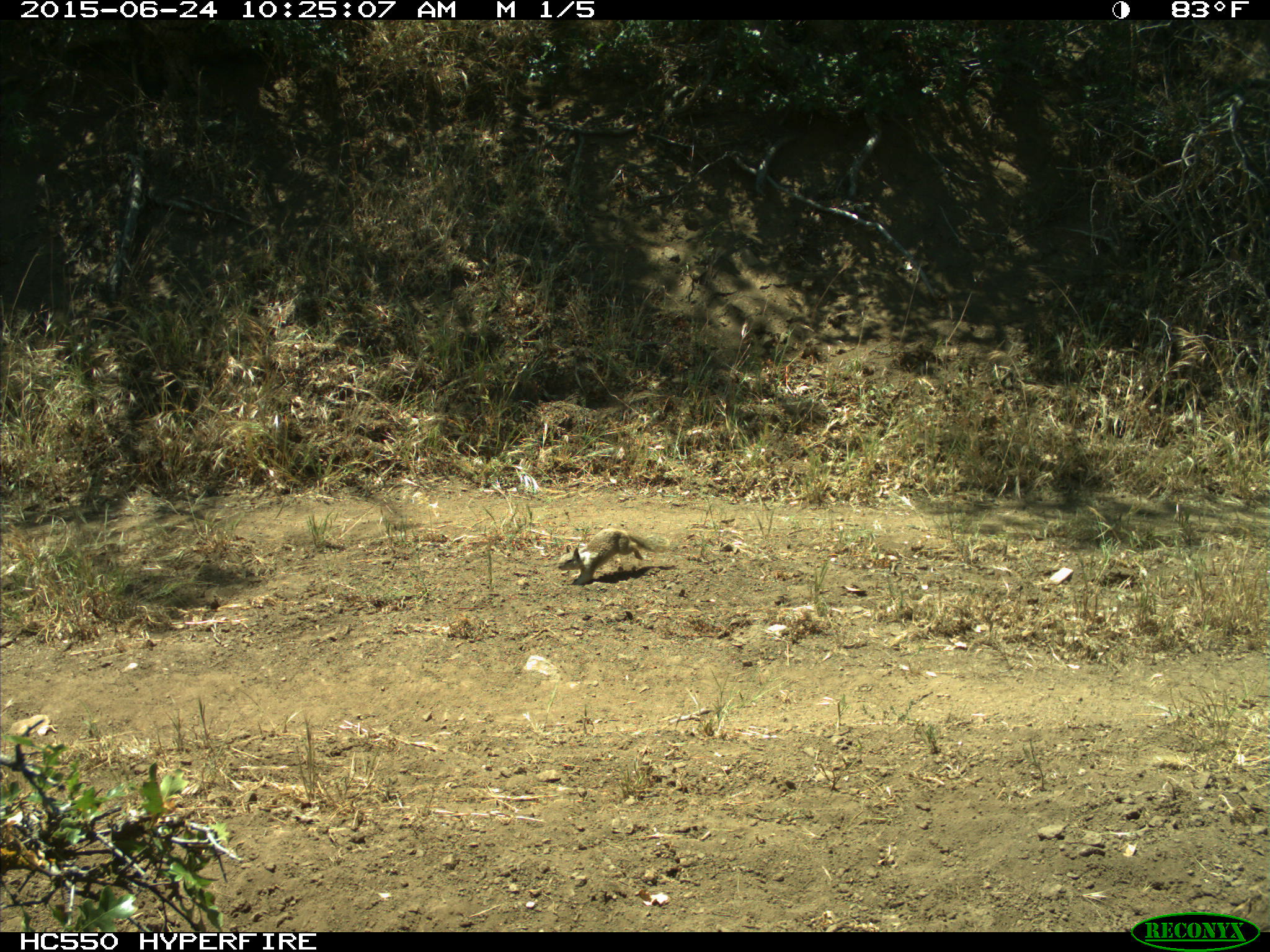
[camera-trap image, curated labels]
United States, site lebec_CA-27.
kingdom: Animalia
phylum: Chordata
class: Mammalia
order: Rodentia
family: Sciuridae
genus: Otospermophilus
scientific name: Otospermophilus beecheyi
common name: california ground squirrel